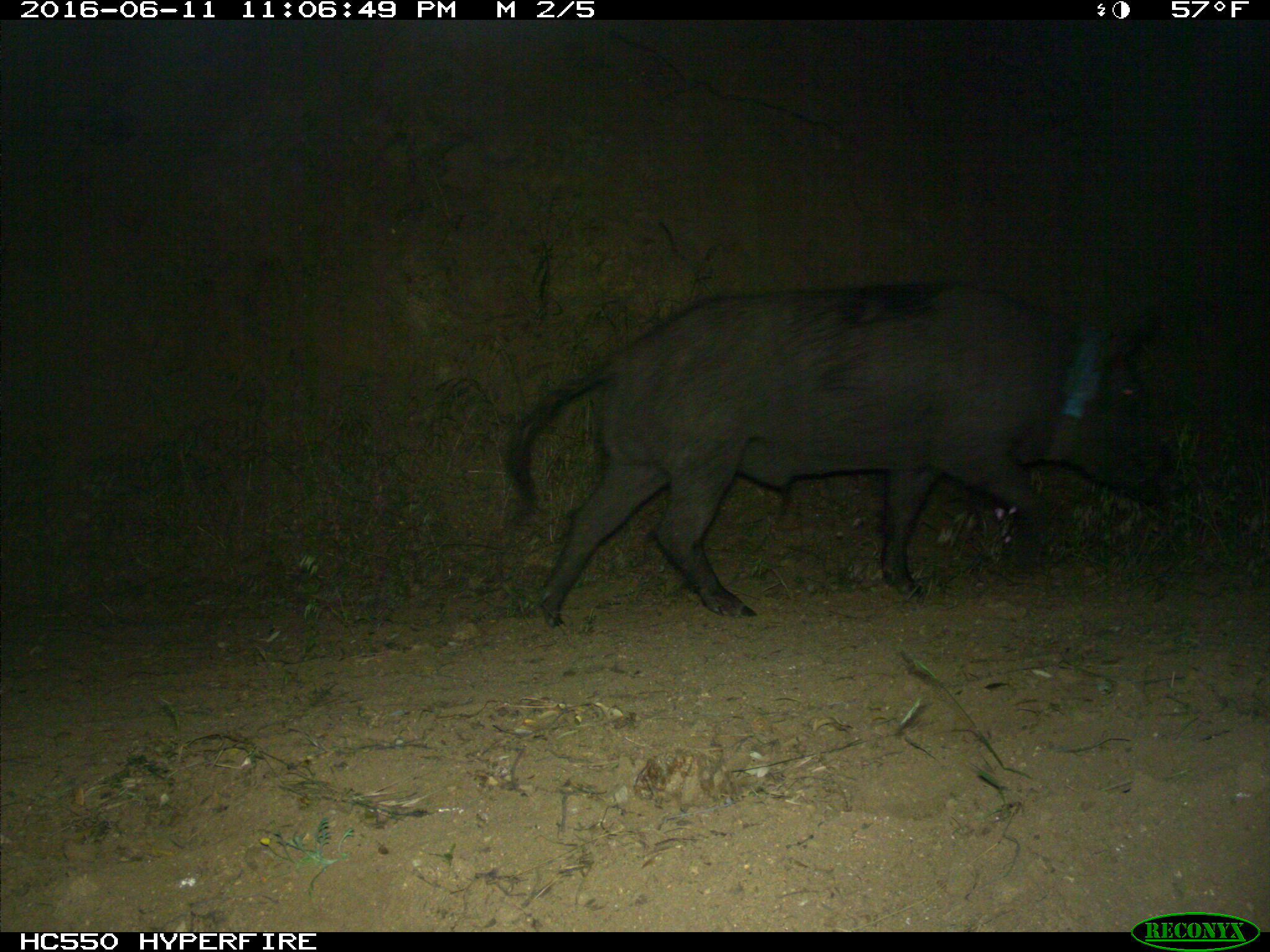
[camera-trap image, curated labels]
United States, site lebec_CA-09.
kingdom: Animalia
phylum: Chordata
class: Mammalia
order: Artiodactyla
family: Suidae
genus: Sus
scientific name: Sus scrofa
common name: wild boar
Sus scrofa (wild boar).